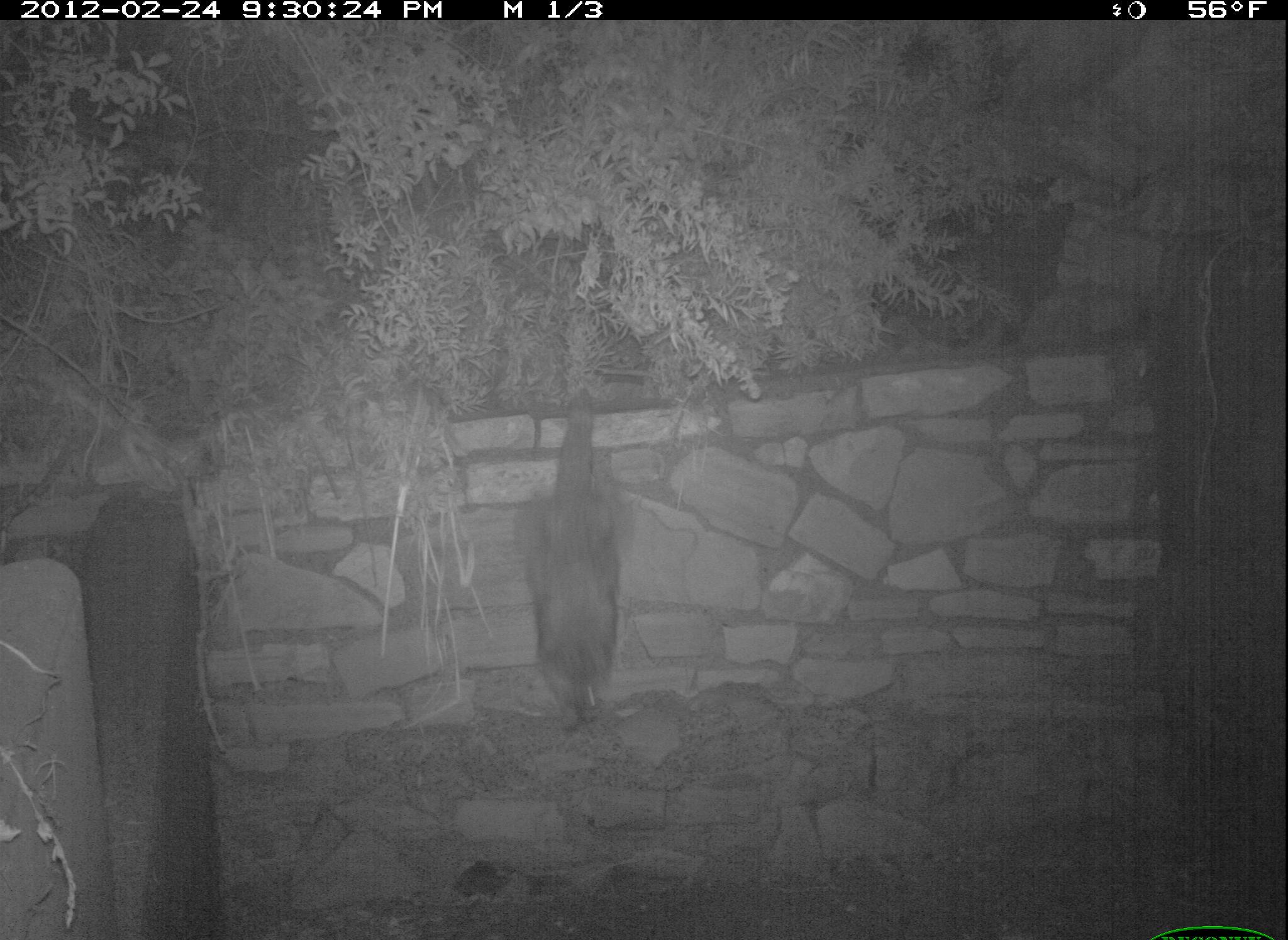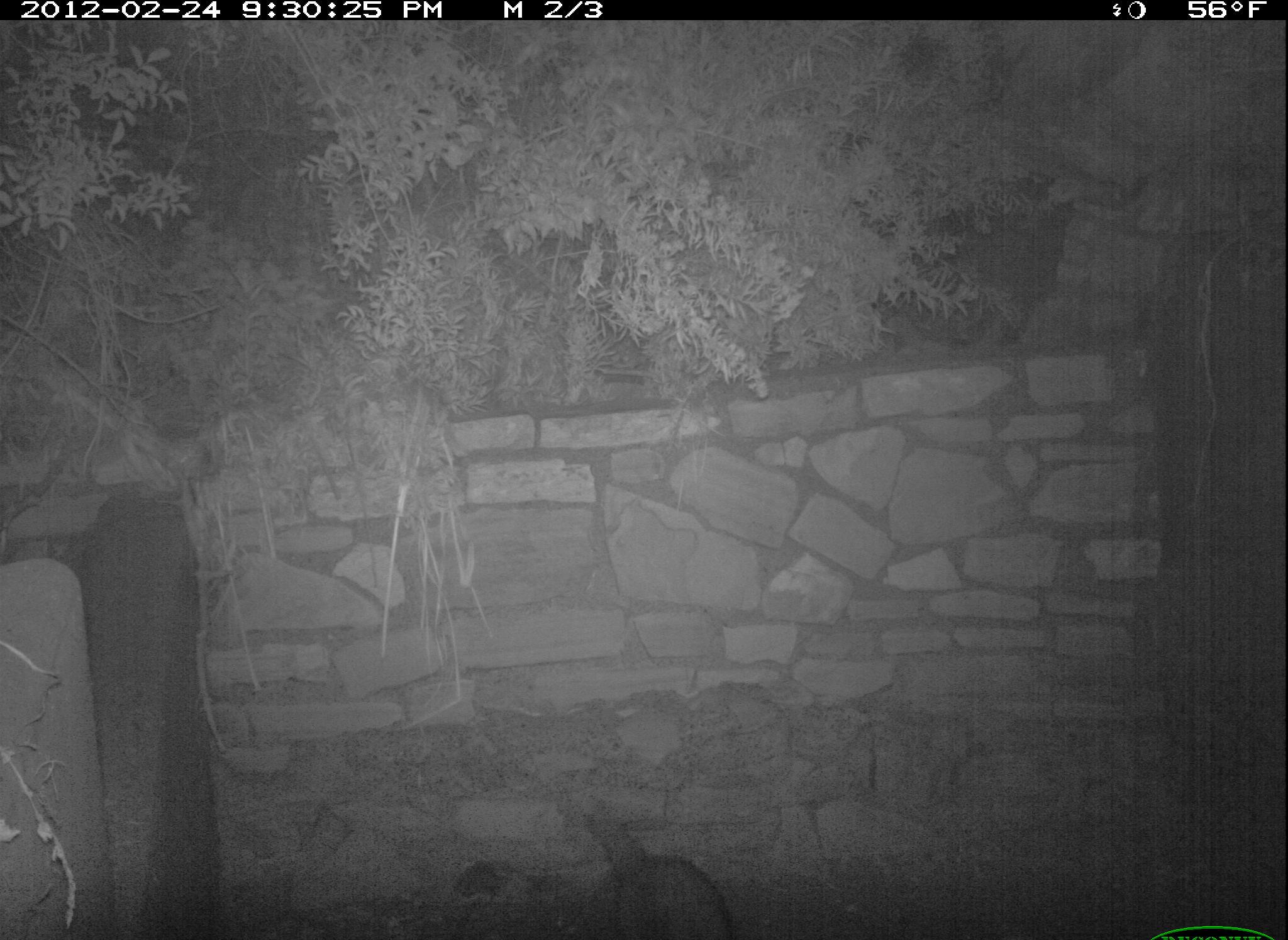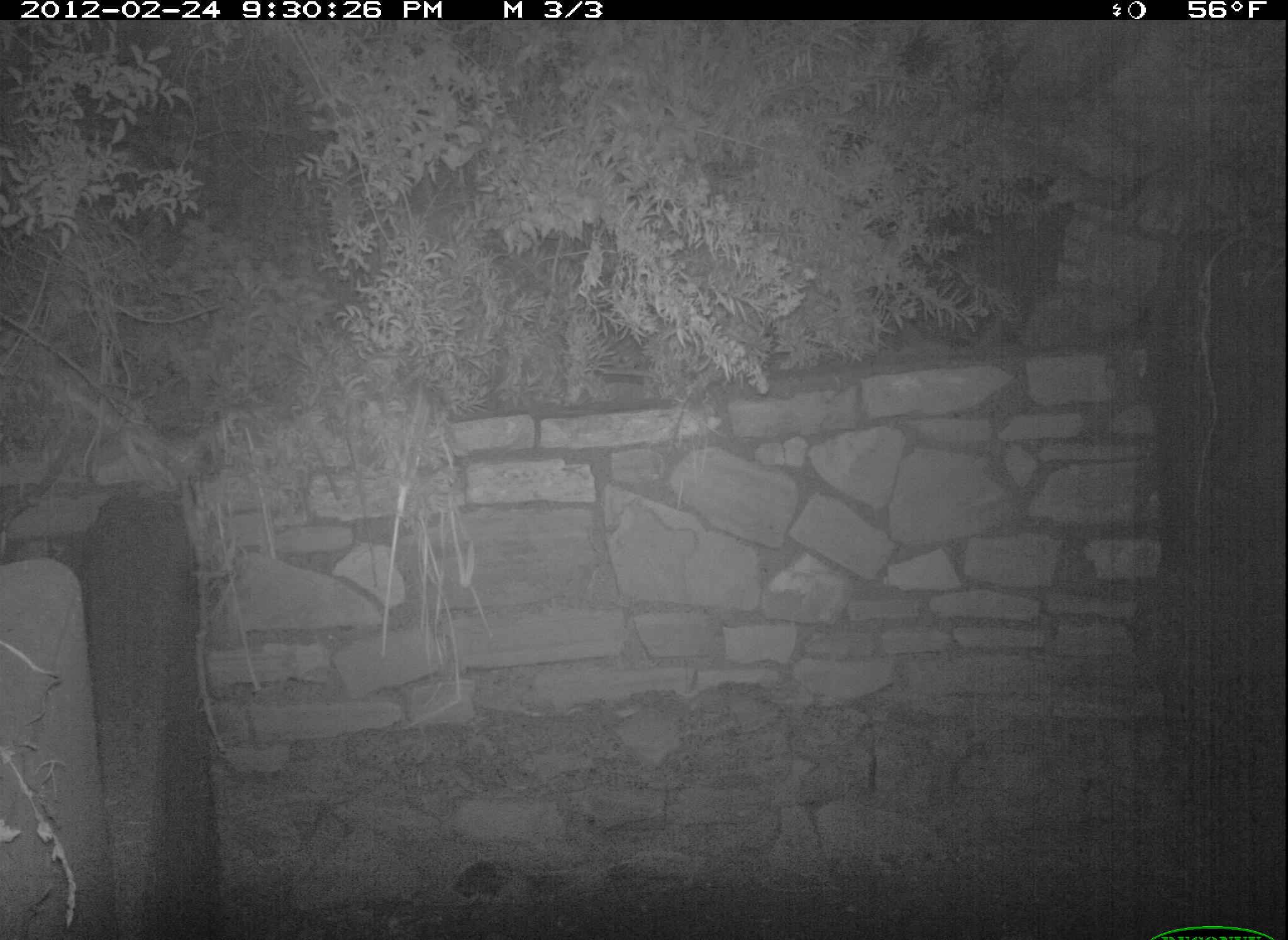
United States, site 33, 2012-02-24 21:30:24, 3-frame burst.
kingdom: Animalia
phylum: Chordata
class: Mammalia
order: Carnivora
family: Procyonidae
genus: Procyon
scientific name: Procyon lotor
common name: raccoon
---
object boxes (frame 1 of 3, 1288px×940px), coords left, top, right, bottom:
raccoon: 504, 387, 652, 734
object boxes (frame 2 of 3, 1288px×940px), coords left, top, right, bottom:
raccoon: 580, 791, 736, 940